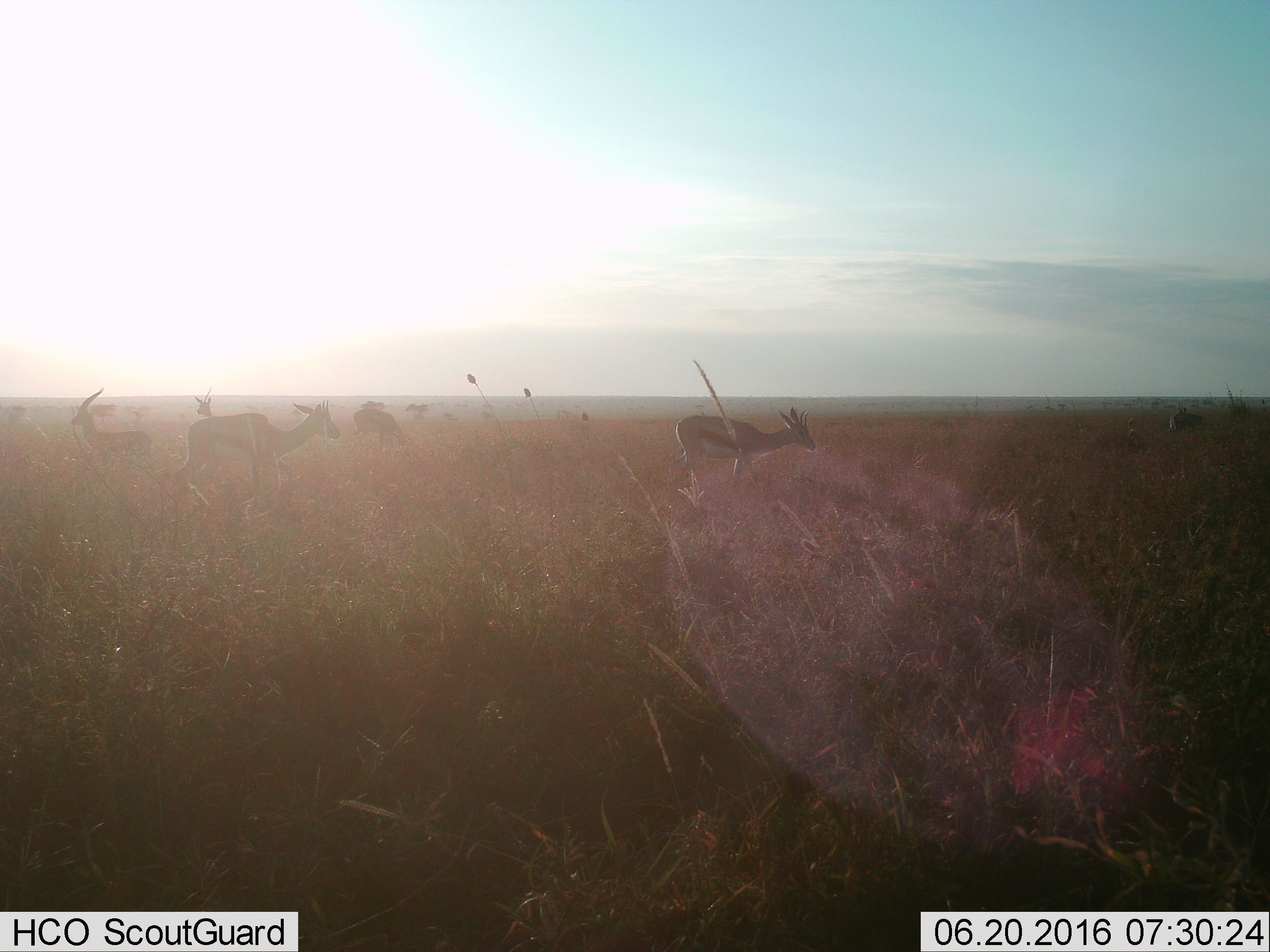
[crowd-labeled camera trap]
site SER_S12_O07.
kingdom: Animalia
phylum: Chordata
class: Mammalia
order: Artiodactyla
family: Bovidae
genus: Eudorcas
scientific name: Eudorcas thomsonii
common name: thomson's gazelle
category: gazellethomsons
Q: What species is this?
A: Gazellethomsons (thomson's gazelle) (Eudorcas thomsonii).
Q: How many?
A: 6.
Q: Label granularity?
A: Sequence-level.